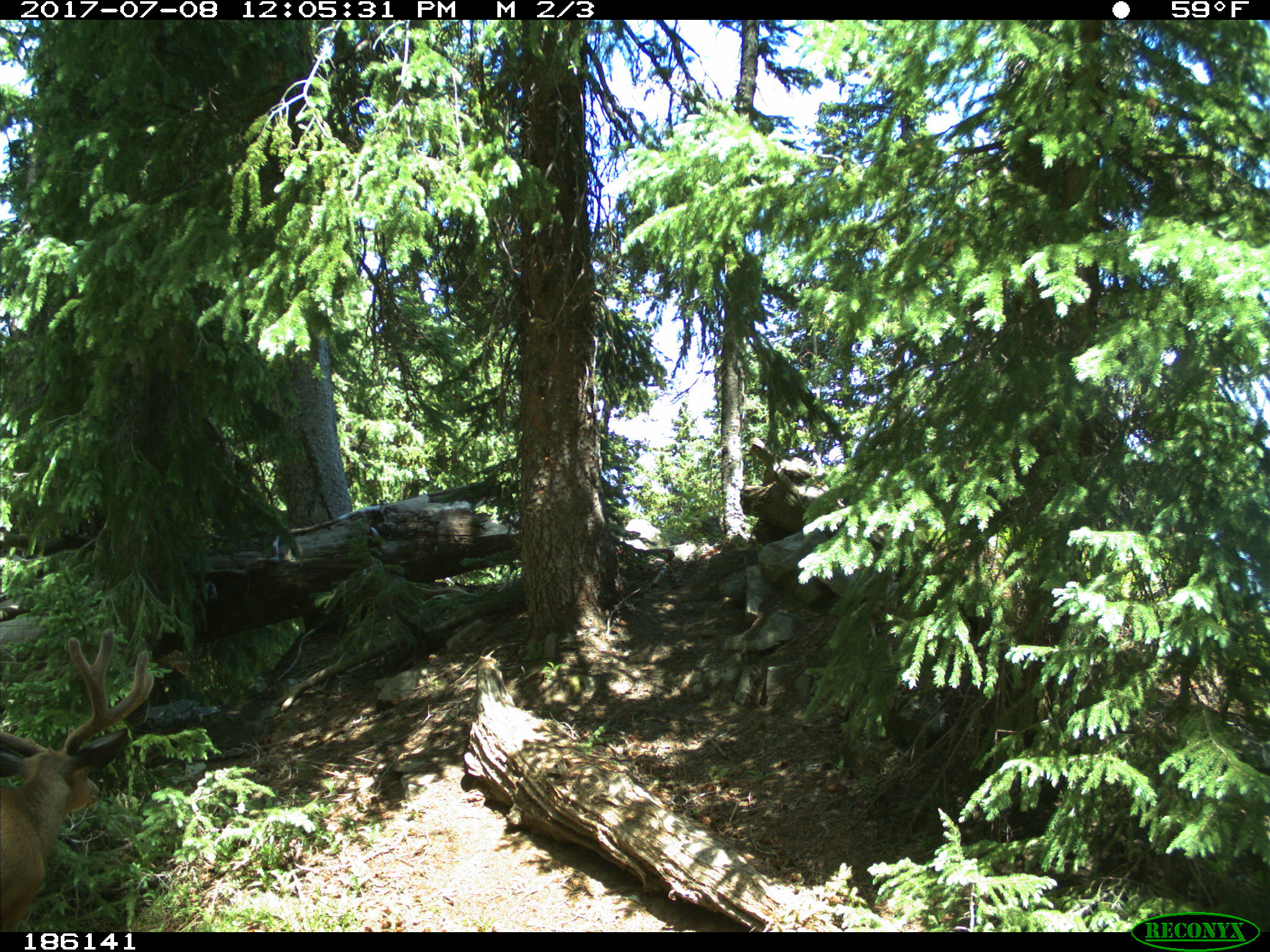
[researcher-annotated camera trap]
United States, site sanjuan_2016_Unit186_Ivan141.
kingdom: Animalia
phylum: Chordata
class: Mammalia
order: Artiodactyla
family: Cervidae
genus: Odocoileus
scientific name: Odocoileus hemionus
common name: mule deer